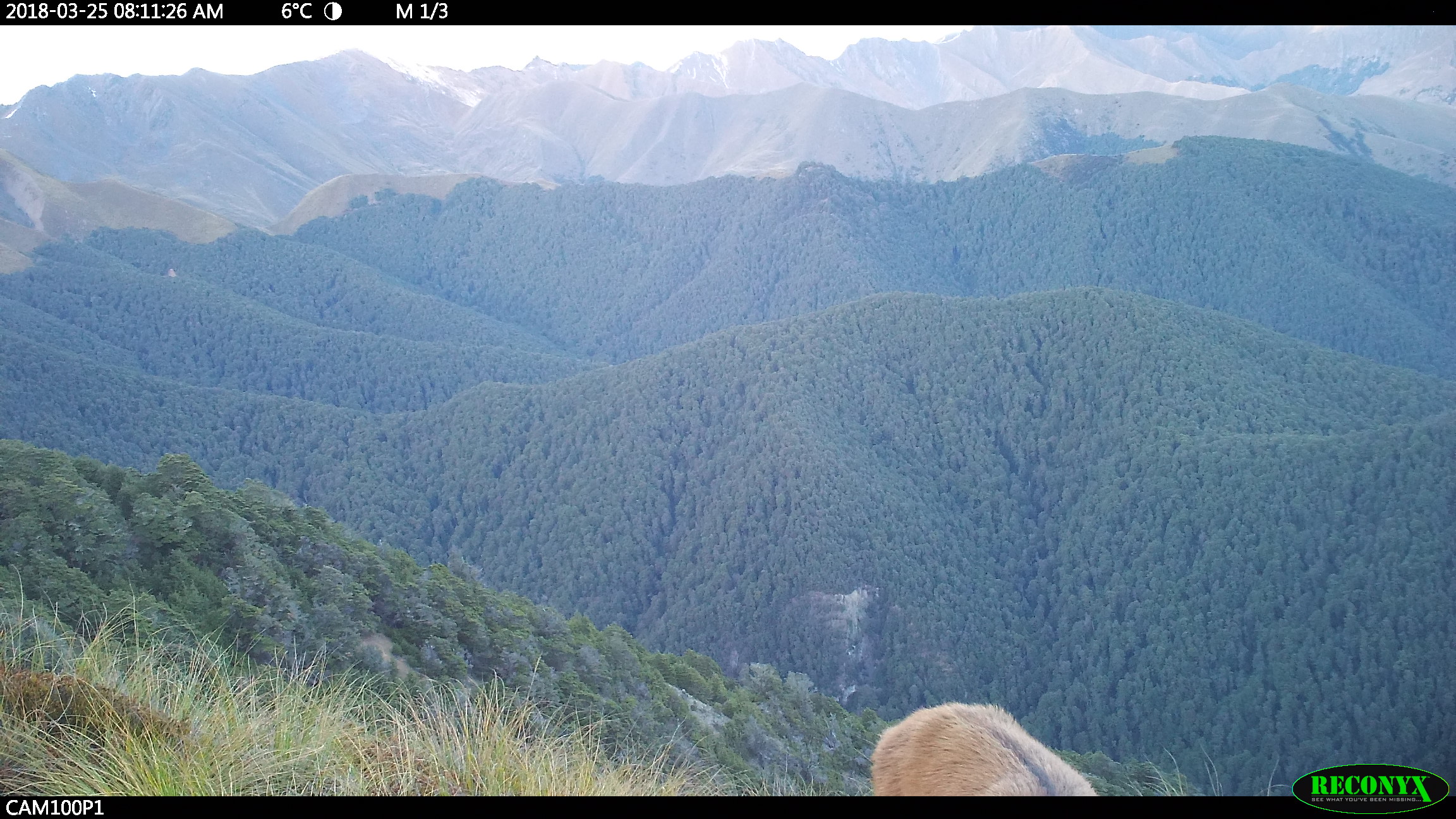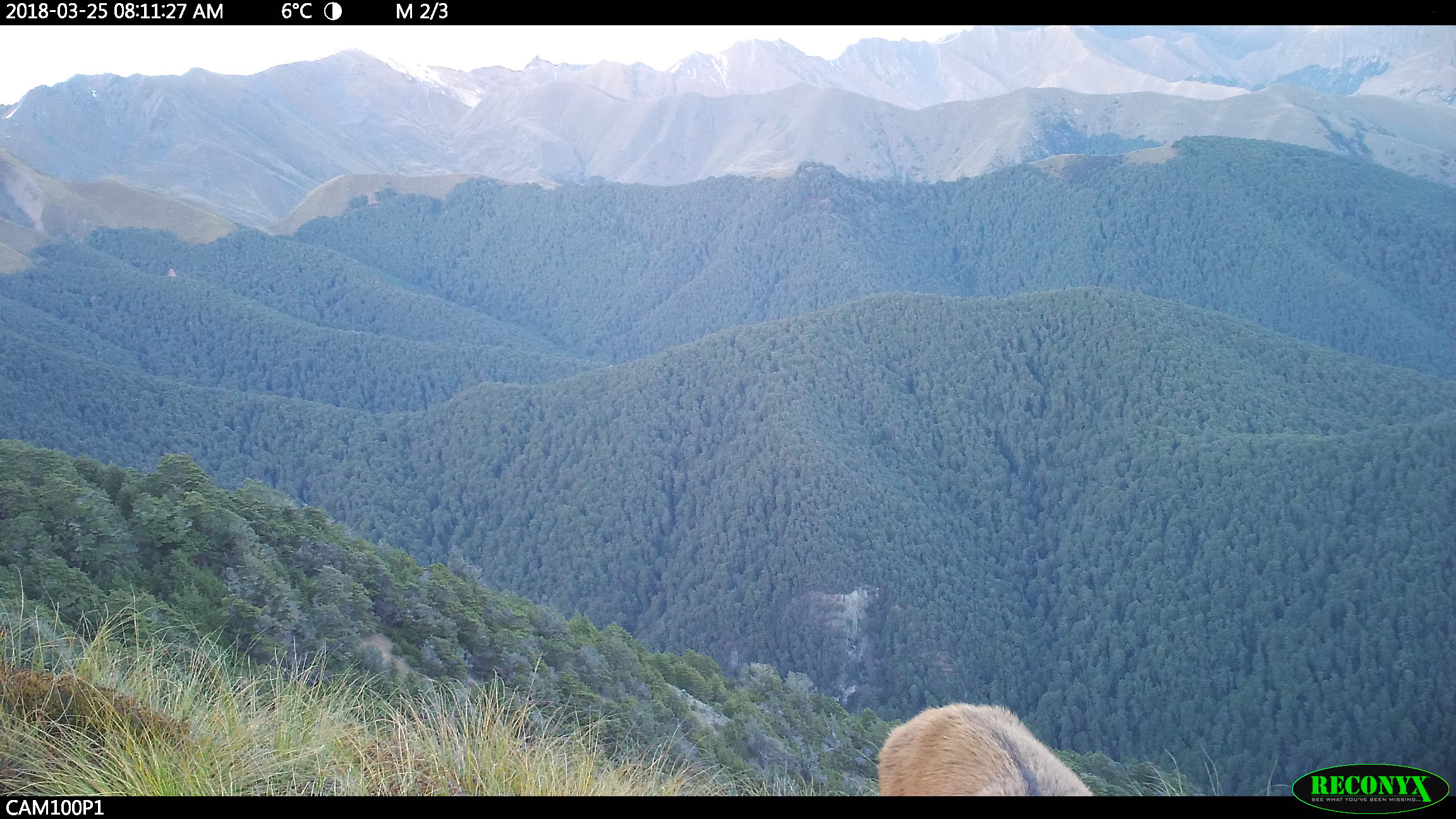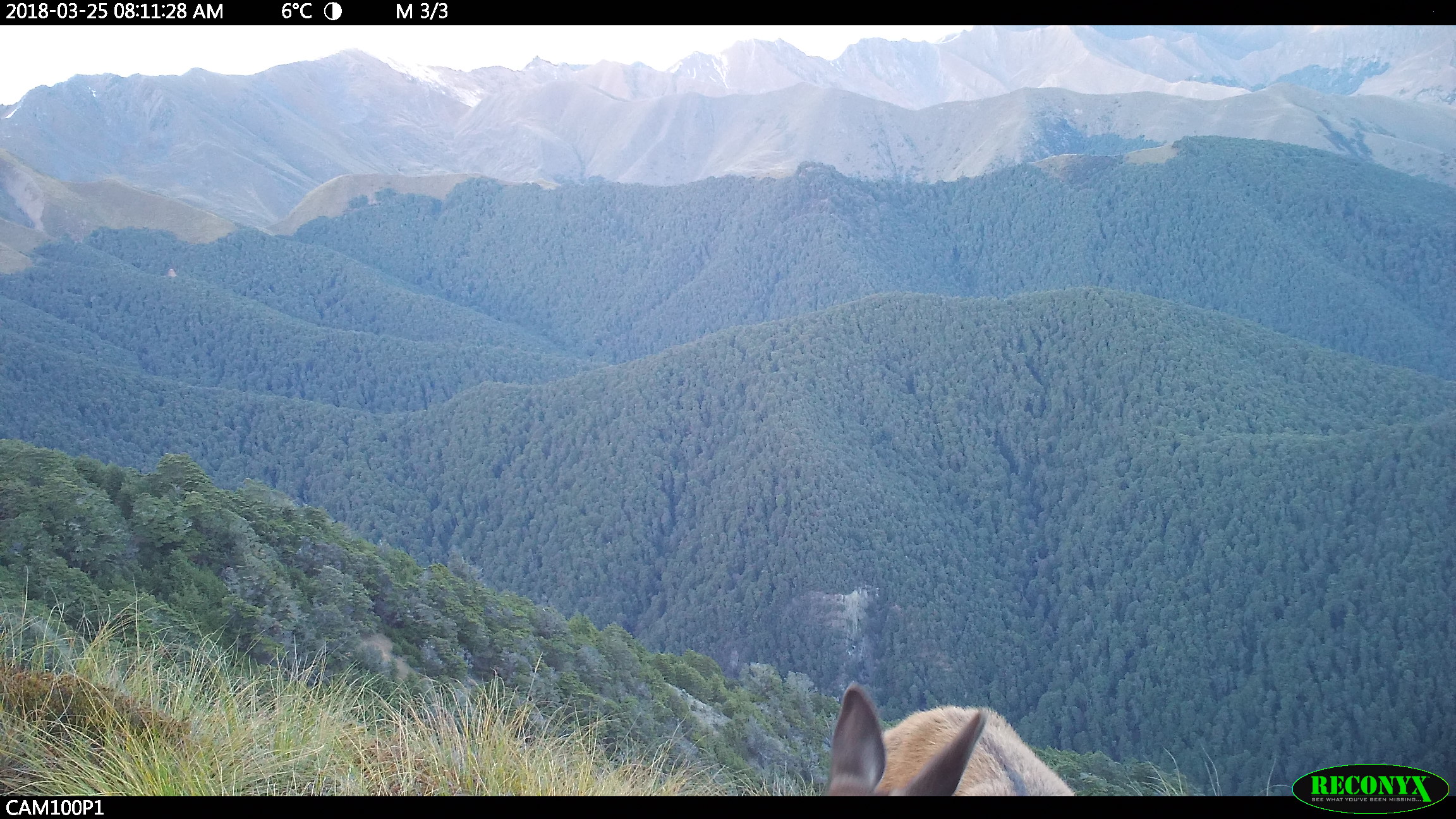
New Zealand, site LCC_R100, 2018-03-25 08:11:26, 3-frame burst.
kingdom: Animalia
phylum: Chordata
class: Mammalia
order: Artiodactyla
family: Cervidae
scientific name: Cervidae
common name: deer